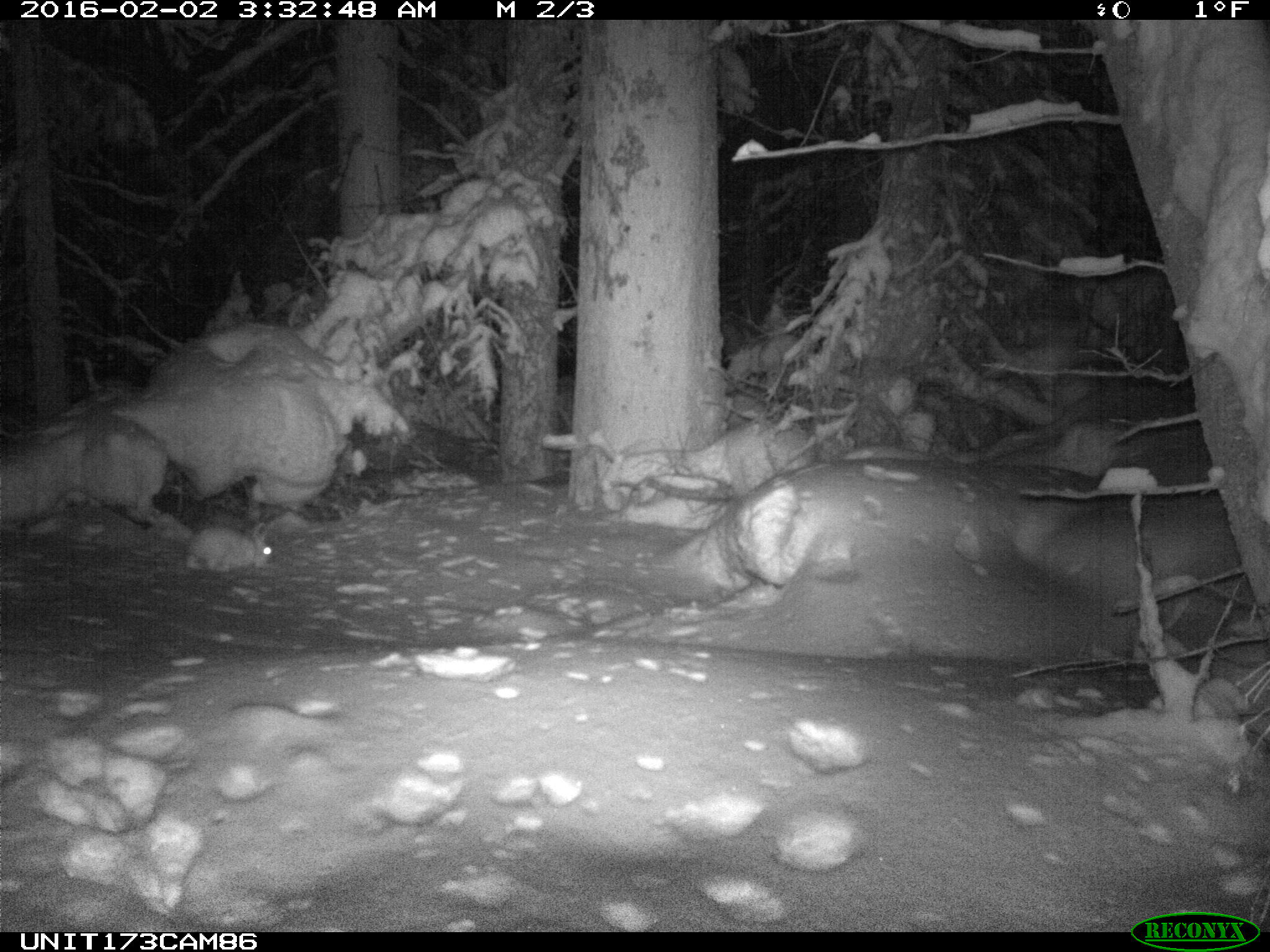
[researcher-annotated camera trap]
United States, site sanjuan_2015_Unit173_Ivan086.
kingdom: Animalia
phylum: Chordata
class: Mammalia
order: Lagomorpha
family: Leporidae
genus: Lepus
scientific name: Lepus americanus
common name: snowshoe hare